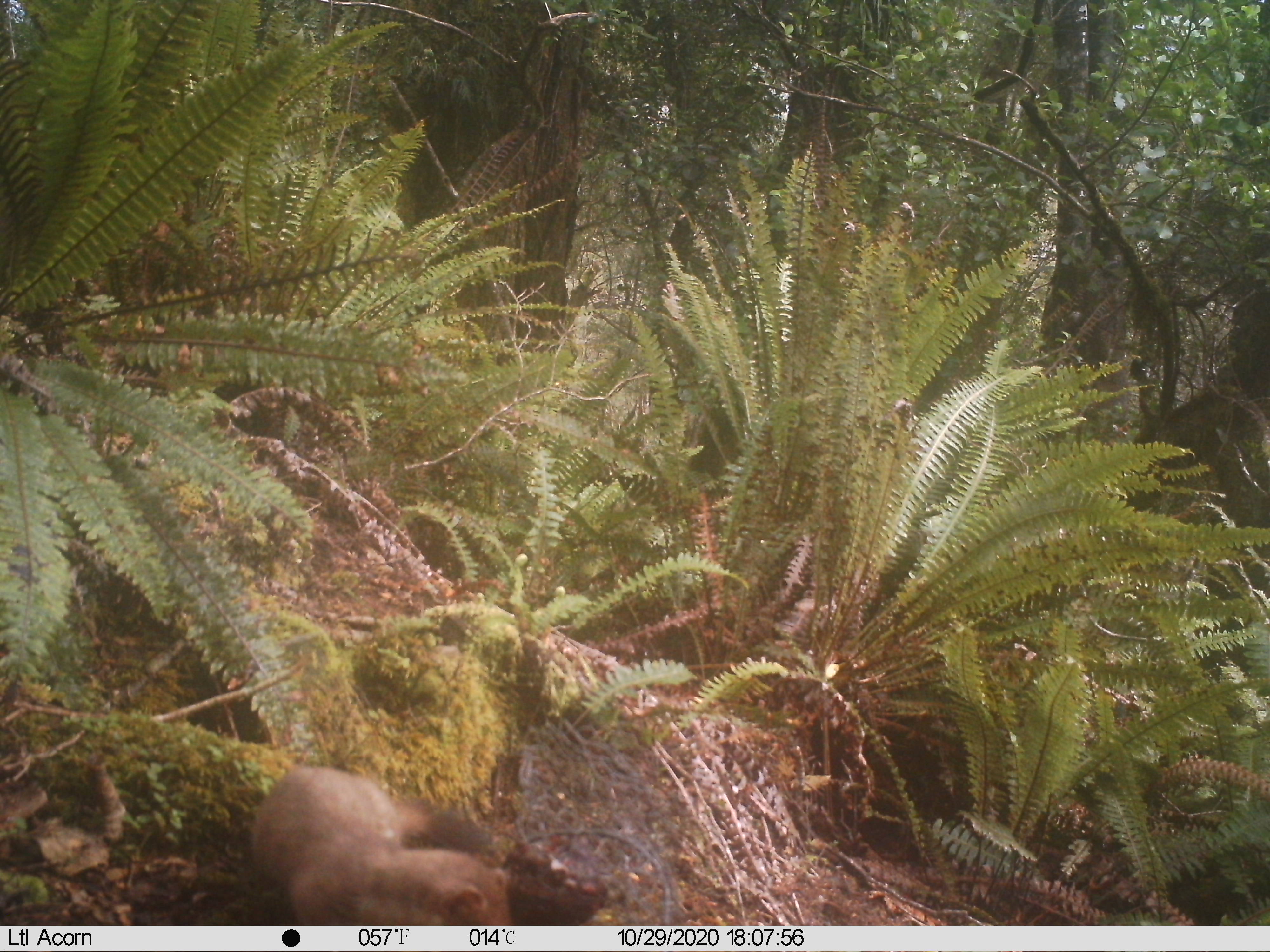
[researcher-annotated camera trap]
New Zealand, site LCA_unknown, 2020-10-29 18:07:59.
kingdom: Animalia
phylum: Chordata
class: Mammalia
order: Carnivora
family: Mustelidae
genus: Mustela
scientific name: Mustela erminea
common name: stoat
Stoat (Mustela erminea).